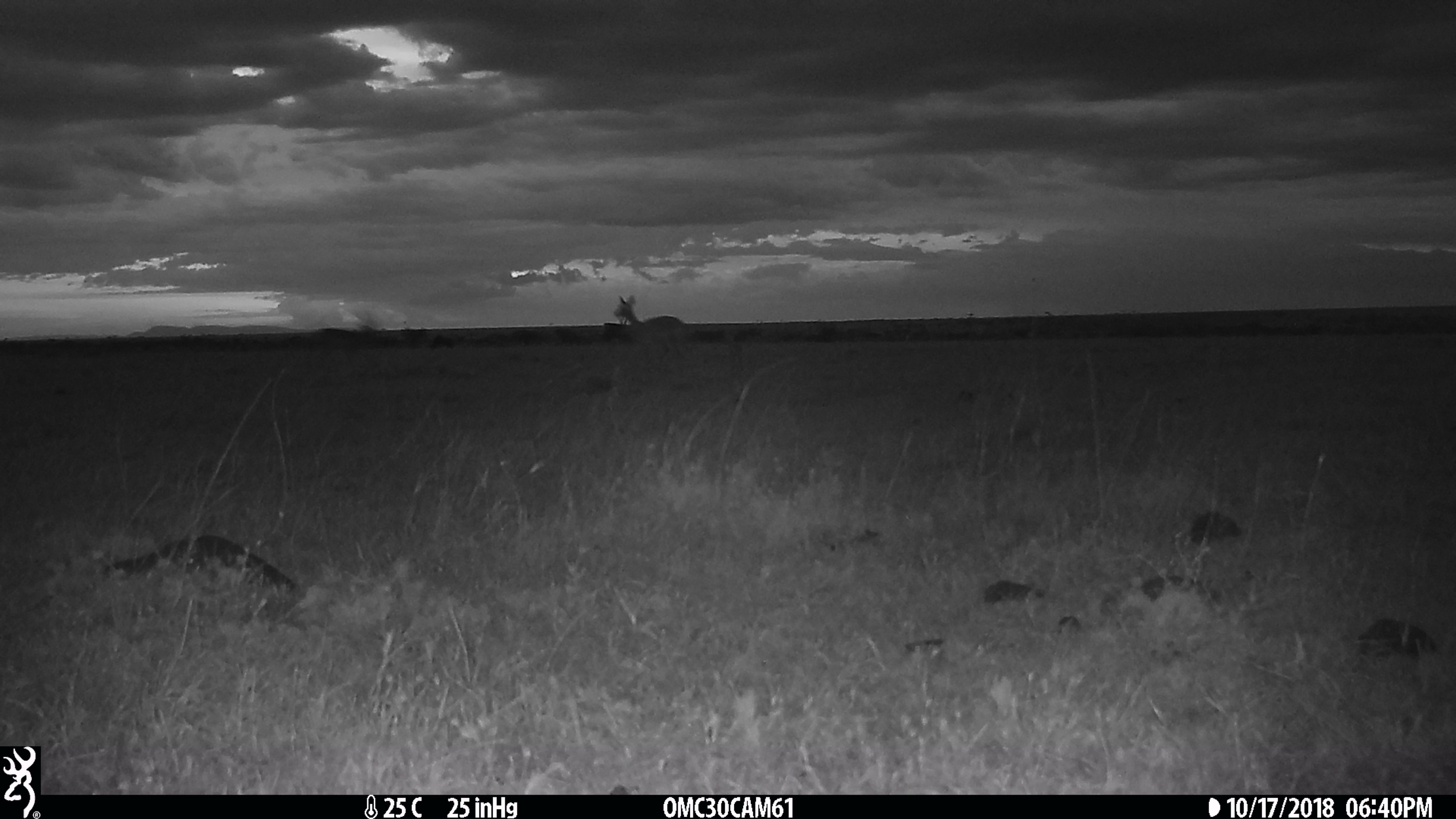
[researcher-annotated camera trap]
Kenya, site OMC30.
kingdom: Animalia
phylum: Chordata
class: Mammalia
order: Artiodactyla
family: Bovidae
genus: Aepyceros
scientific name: Aepyceros melampus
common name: impala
Impala (Aepyceros melampus).